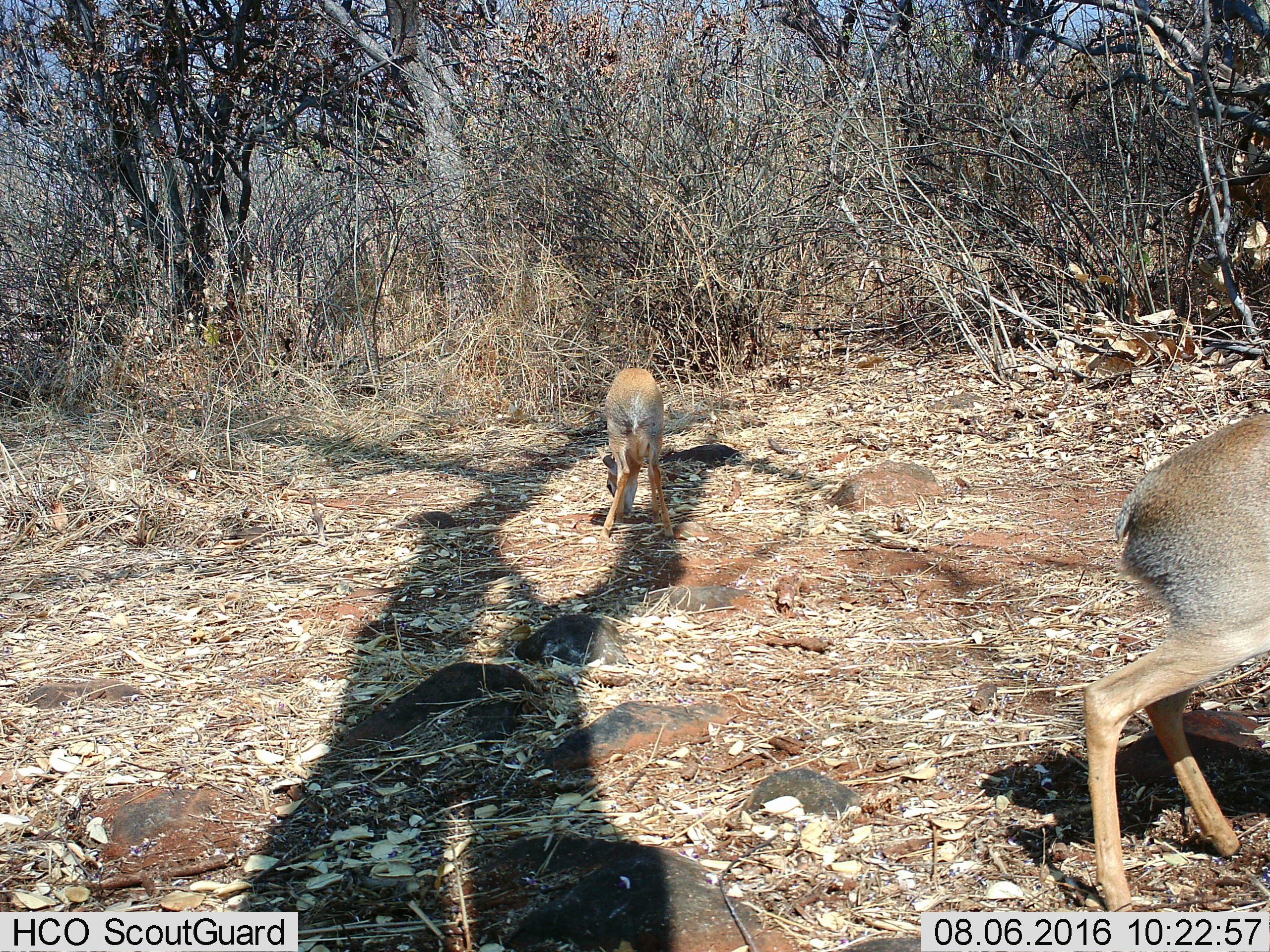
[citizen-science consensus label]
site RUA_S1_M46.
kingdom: Animalia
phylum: Chordata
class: Mammalia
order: Artiodactyla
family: Bovidae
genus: Madoqua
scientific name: Madoqua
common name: dik-dik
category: dikdik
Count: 2.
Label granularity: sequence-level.